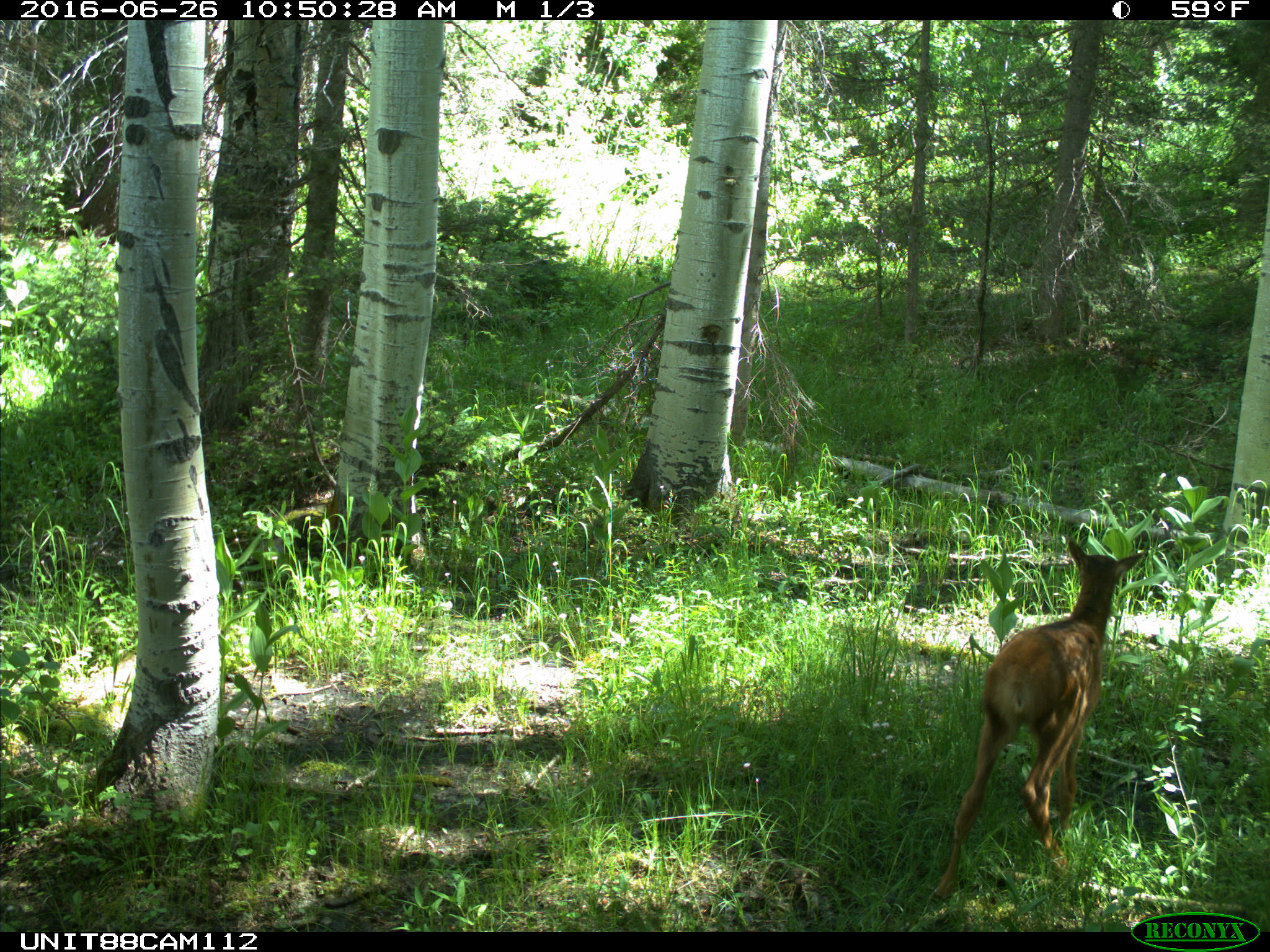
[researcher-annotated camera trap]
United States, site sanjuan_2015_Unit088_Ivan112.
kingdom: Animalia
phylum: Chordata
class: Mammalia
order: Artiodactyla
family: Cervidae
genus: Cervus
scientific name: Cervus elaphus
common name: red deer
Cervus elaphus (red deer).